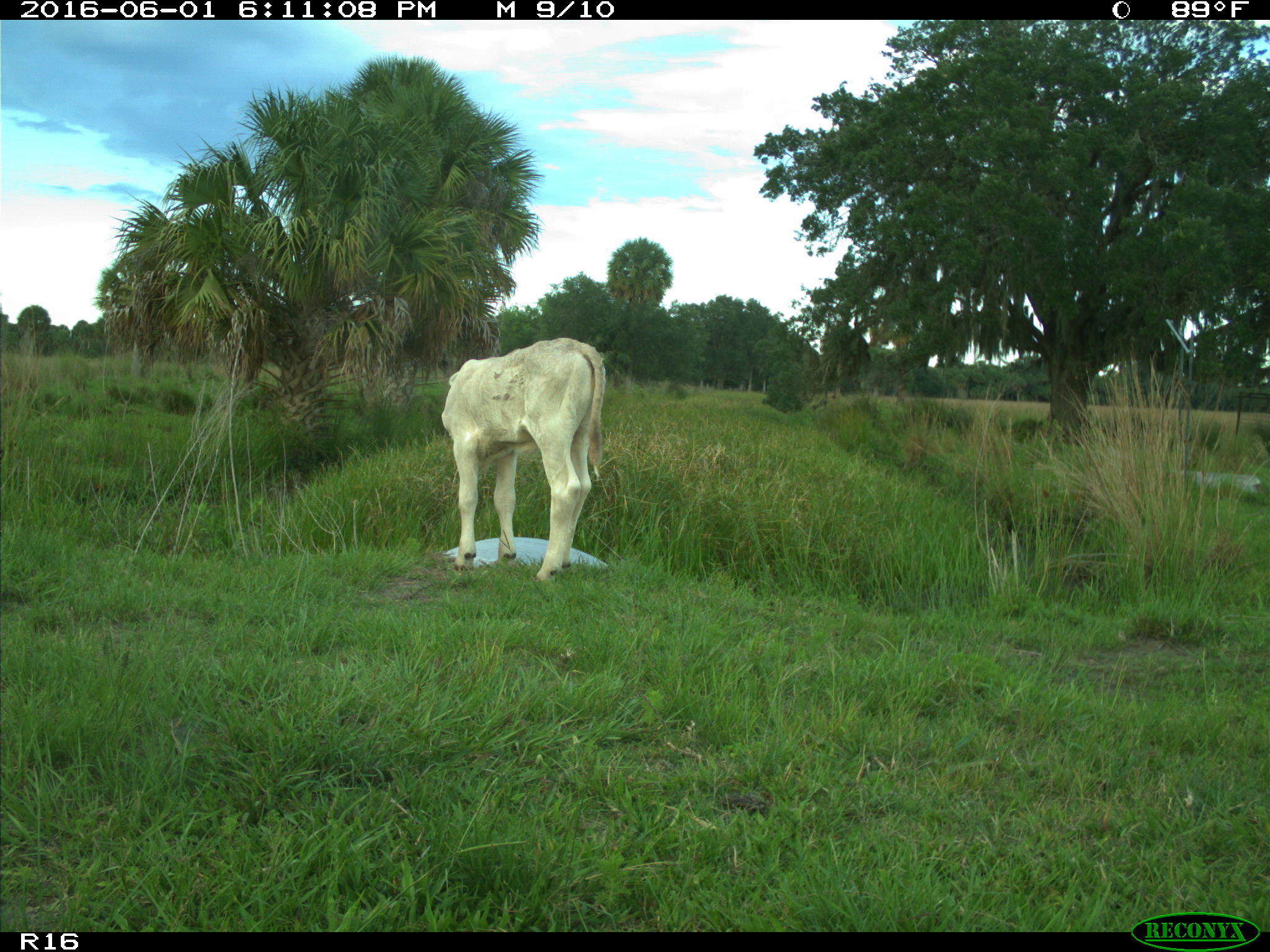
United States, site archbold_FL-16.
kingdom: Animalia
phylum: Chordata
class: Mammalia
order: Artiodactyla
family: Bovidae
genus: Bos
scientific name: Bos taurus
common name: domestic cow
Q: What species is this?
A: Bos taurus (domestic cow).